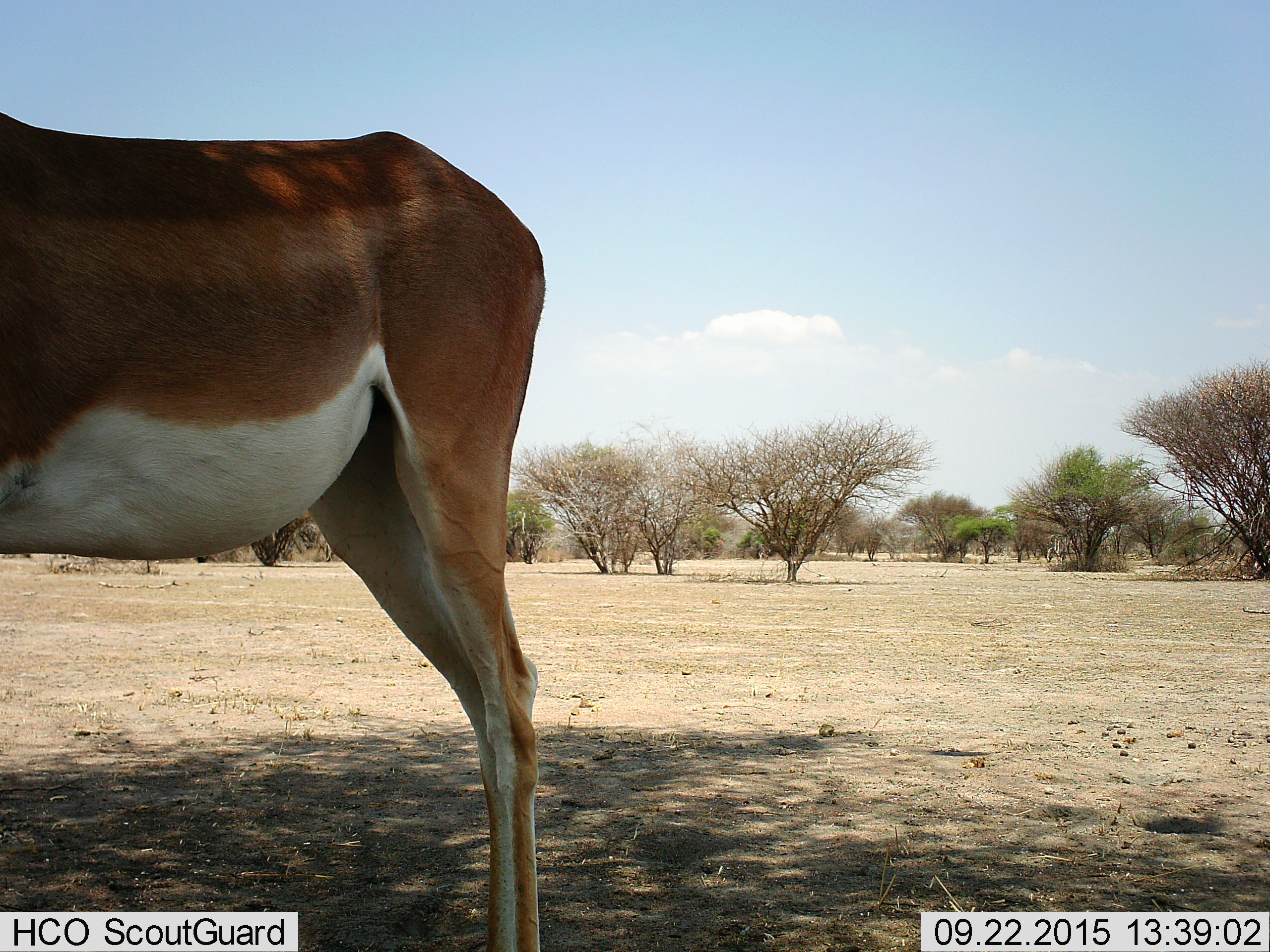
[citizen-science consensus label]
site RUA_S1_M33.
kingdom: Animalia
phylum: Chordata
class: Mammalia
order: Artiodactyla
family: Bovidae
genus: Nanger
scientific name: Nanger granti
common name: grant's gazelle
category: gazellegrants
Gazellegrants (grant's gazelle) (Nanger granti), count 1. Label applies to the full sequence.